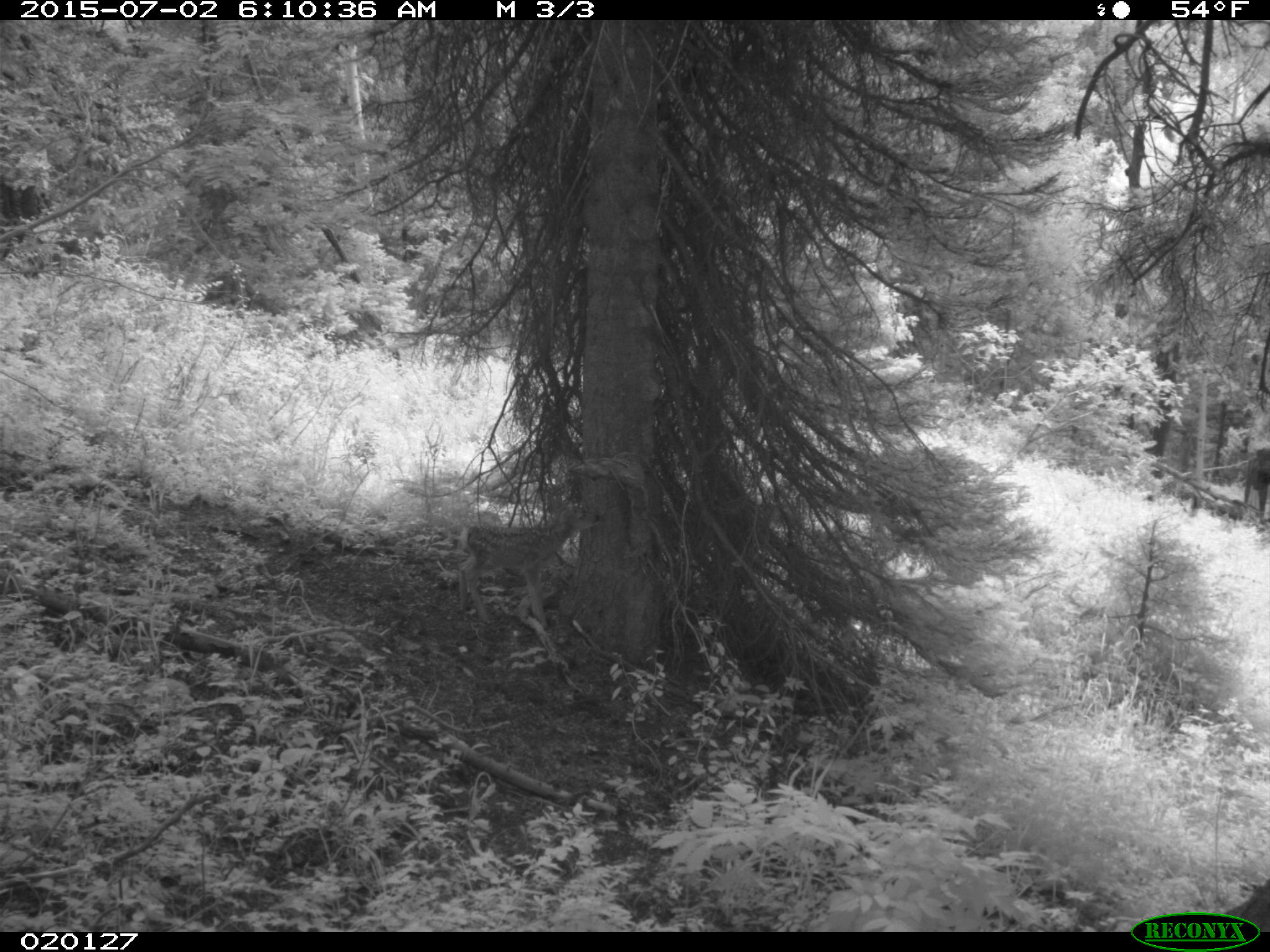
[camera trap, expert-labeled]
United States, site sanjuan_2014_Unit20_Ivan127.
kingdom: Animalia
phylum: Chordata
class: Mammalia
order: Artiodactyla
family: Cervidae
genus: Odocoileus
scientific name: Odocoileus hemionus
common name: mule deer